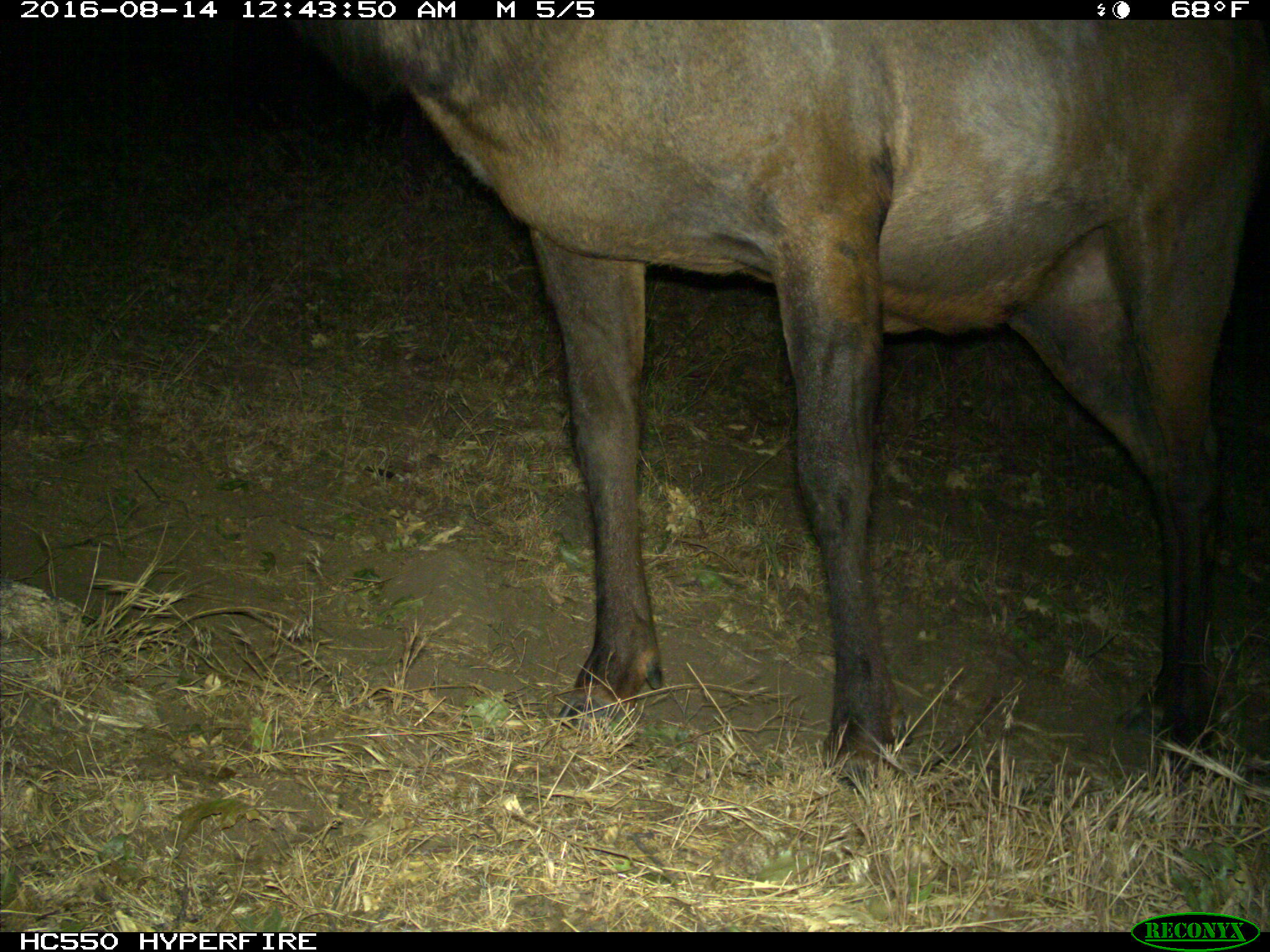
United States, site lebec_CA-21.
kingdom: Animalia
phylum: Chordata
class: Mammalia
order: Artiodactyla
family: Cervidae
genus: Cervus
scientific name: Cervus canadensis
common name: elk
Cervus canadensis (elk).